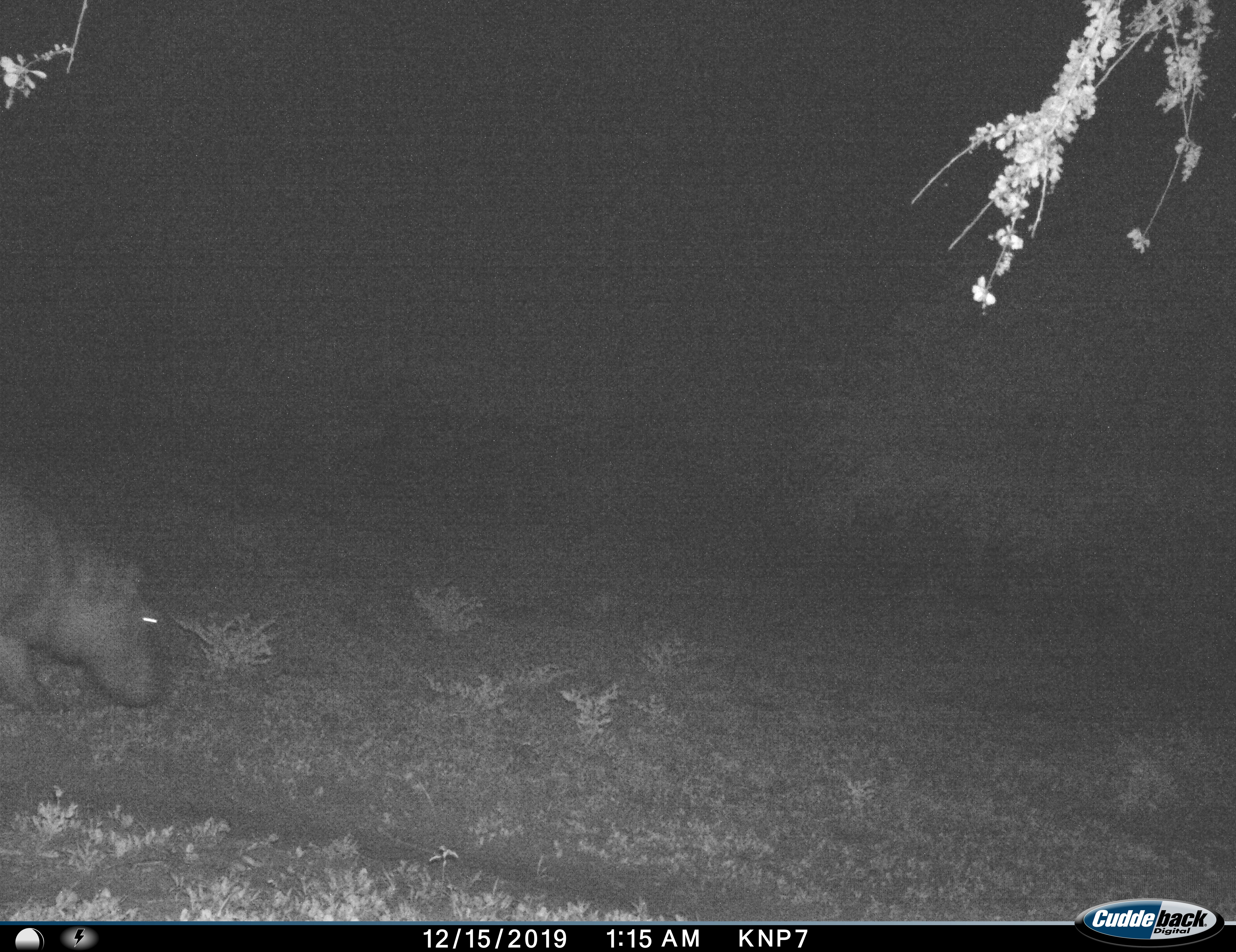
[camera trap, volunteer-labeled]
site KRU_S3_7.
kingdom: Animalia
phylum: Chordata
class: Mammalia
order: Artiodactyla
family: Hippopotamidae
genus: Hippopotamus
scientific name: Hippopotamus amphibius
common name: hippopotamus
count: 1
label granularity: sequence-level